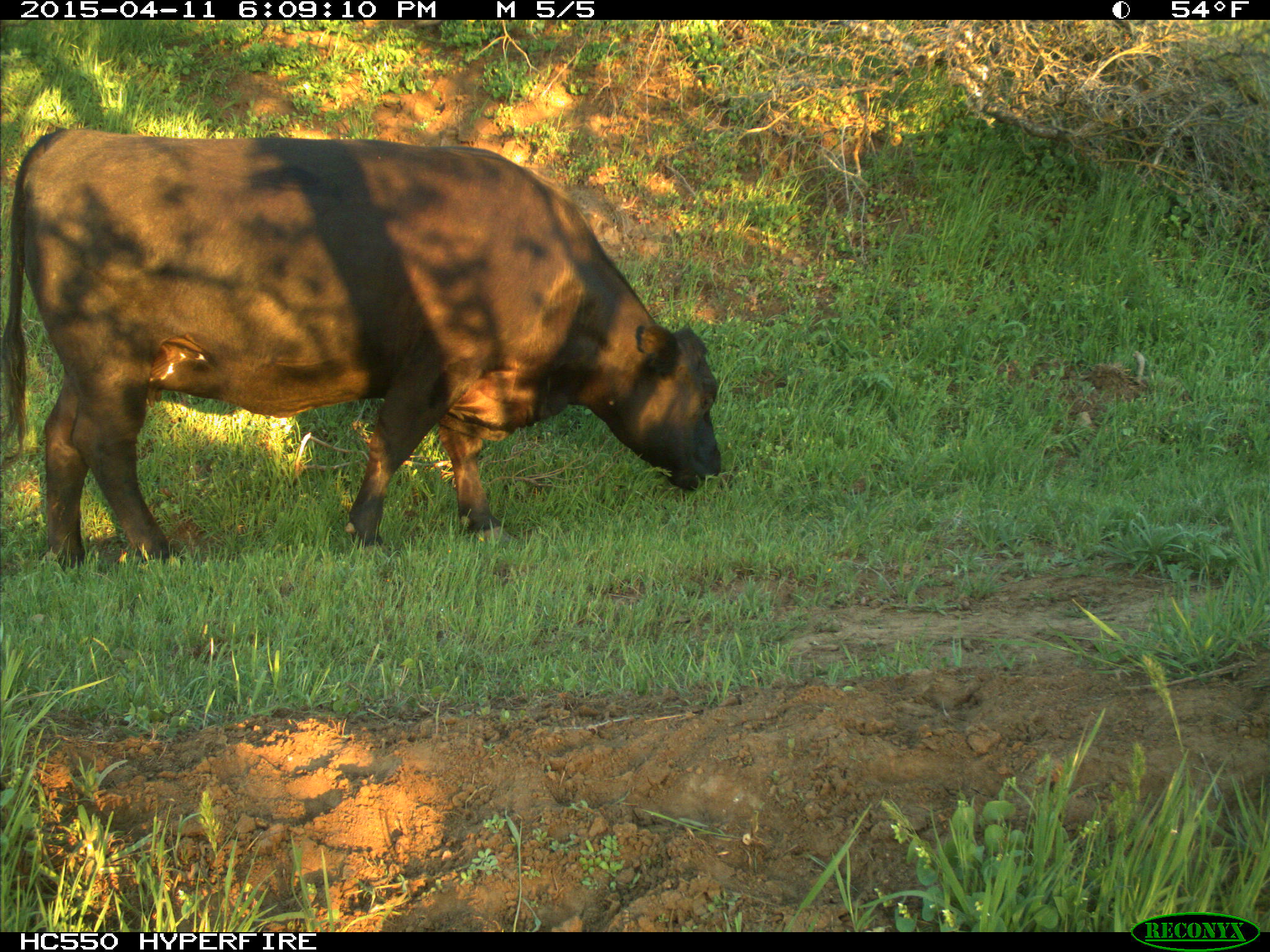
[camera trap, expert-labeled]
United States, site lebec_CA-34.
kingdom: Animalia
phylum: Chordata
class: Mammalia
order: Artiodactyla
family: Bovidae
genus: Bos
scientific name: Bos taurus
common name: domestic cow